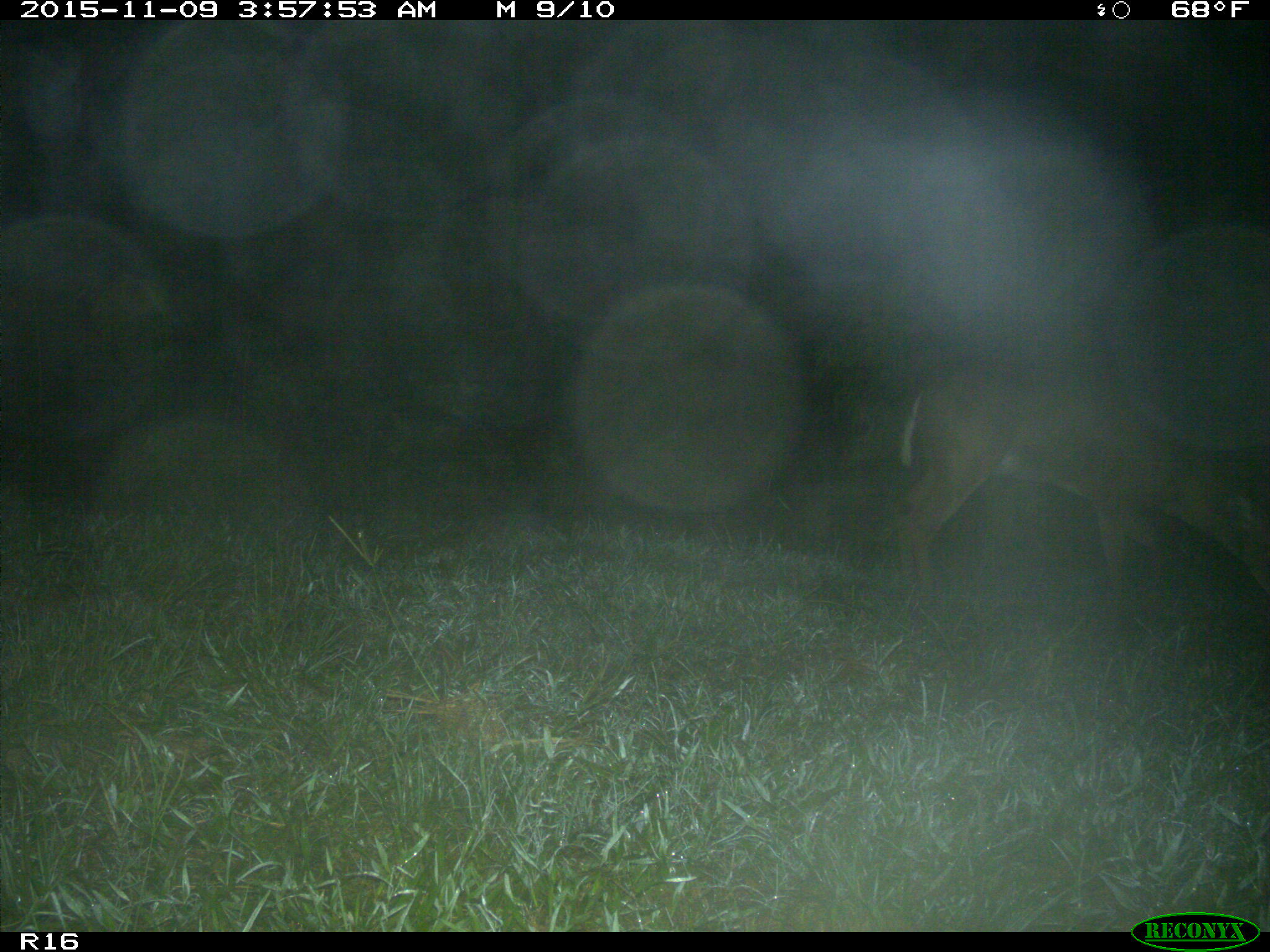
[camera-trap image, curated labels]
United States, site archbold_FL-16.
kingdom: Animalia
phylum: Chordata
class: Mammalia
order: Artiodactyla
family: Cervidae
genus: Odocoileus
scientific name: Odocoileus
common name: deer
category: unidentified deer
Unidentified deer (deer) (Odocoileus).